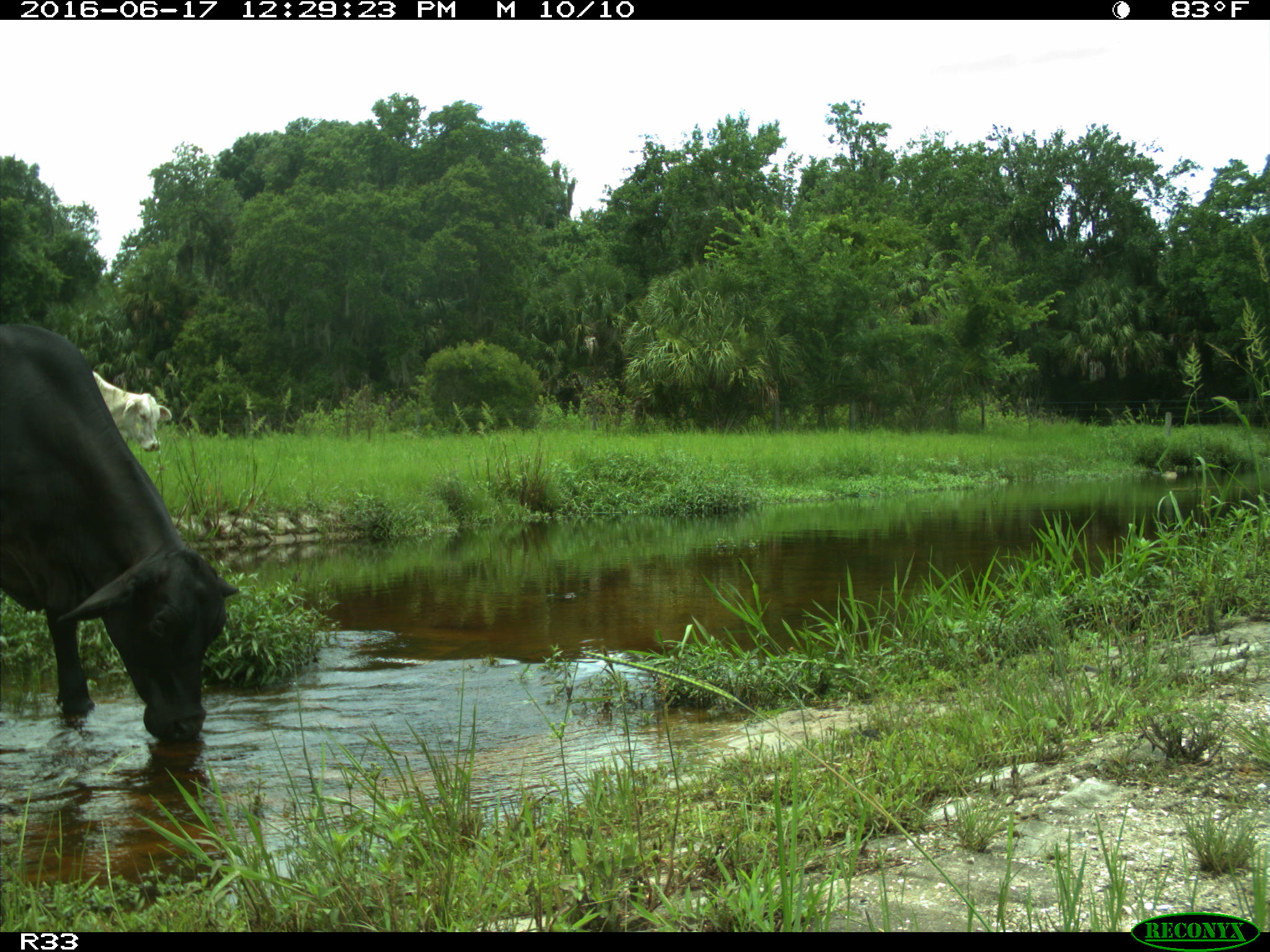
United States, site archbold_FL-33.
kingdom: Animalia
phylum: Chordata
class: Mammalia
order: Artiodactyla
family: Bovidae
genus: Bos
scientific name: Bos taurus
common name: domestic cow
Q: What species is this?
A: Bos taurus (domestic cow).